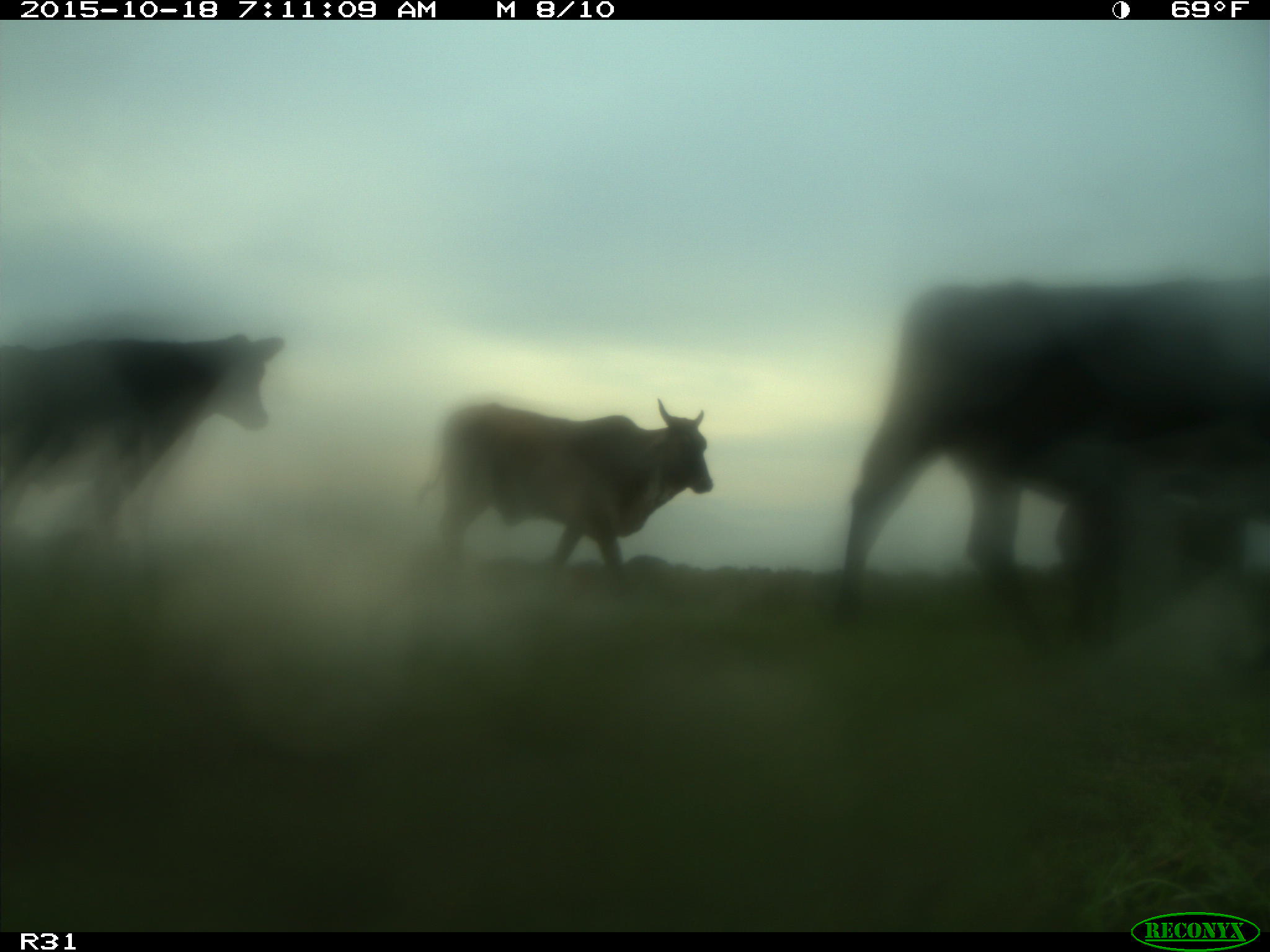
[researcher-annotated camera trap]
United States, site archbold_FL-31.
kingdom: Animalia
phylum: Chordata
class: Mammalia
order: Artiodactyla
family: Bovidae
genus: Bos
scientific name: Bos taurus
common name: domestic cow